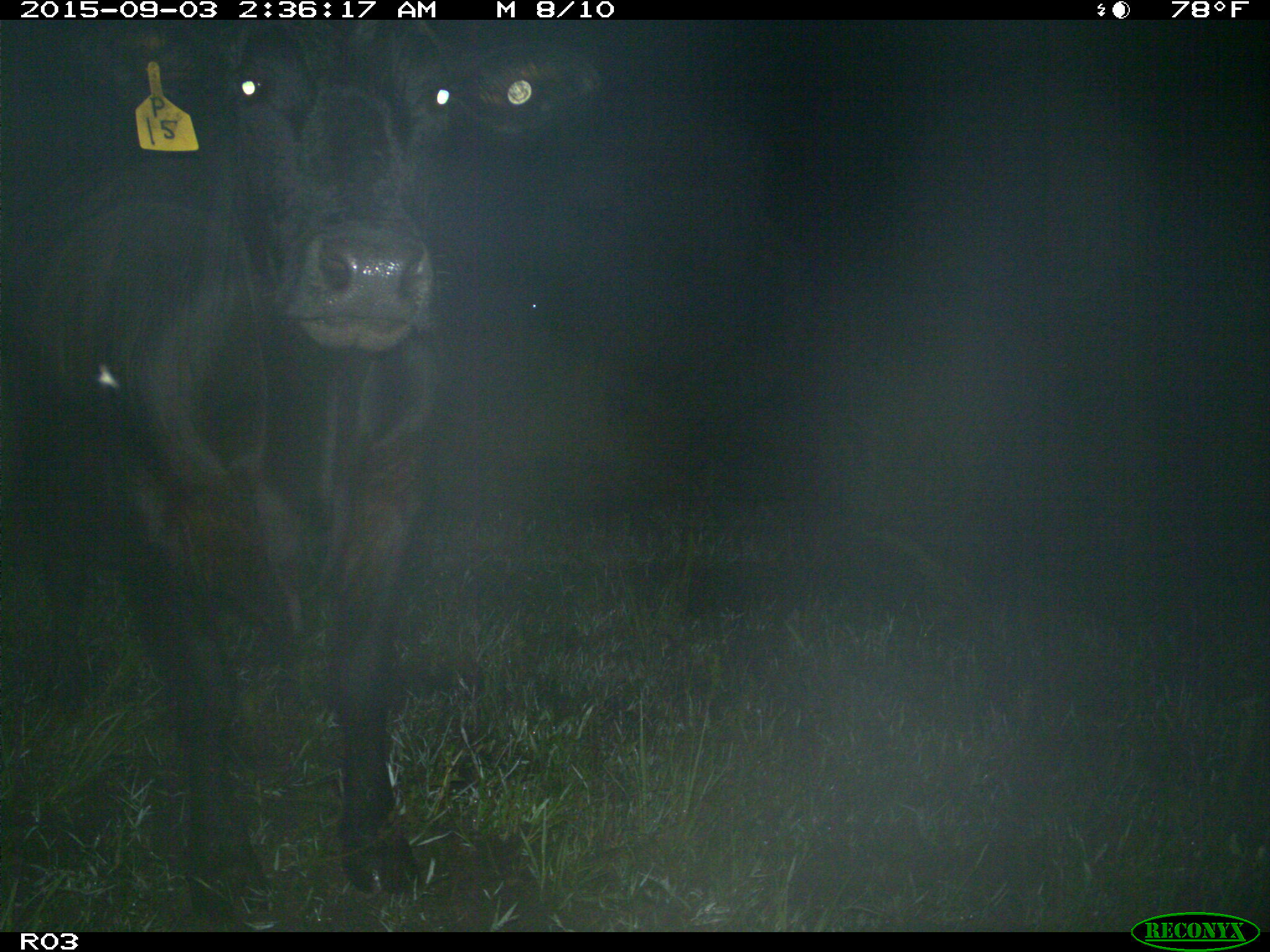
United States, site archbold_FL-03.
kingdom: Animalia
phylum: Chordata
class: Mammalia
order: Artiodactyla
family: Bovidae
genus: Bos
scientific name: Bos taurus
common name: domestic cow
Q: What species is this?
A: Bos taurus (domestic cow).